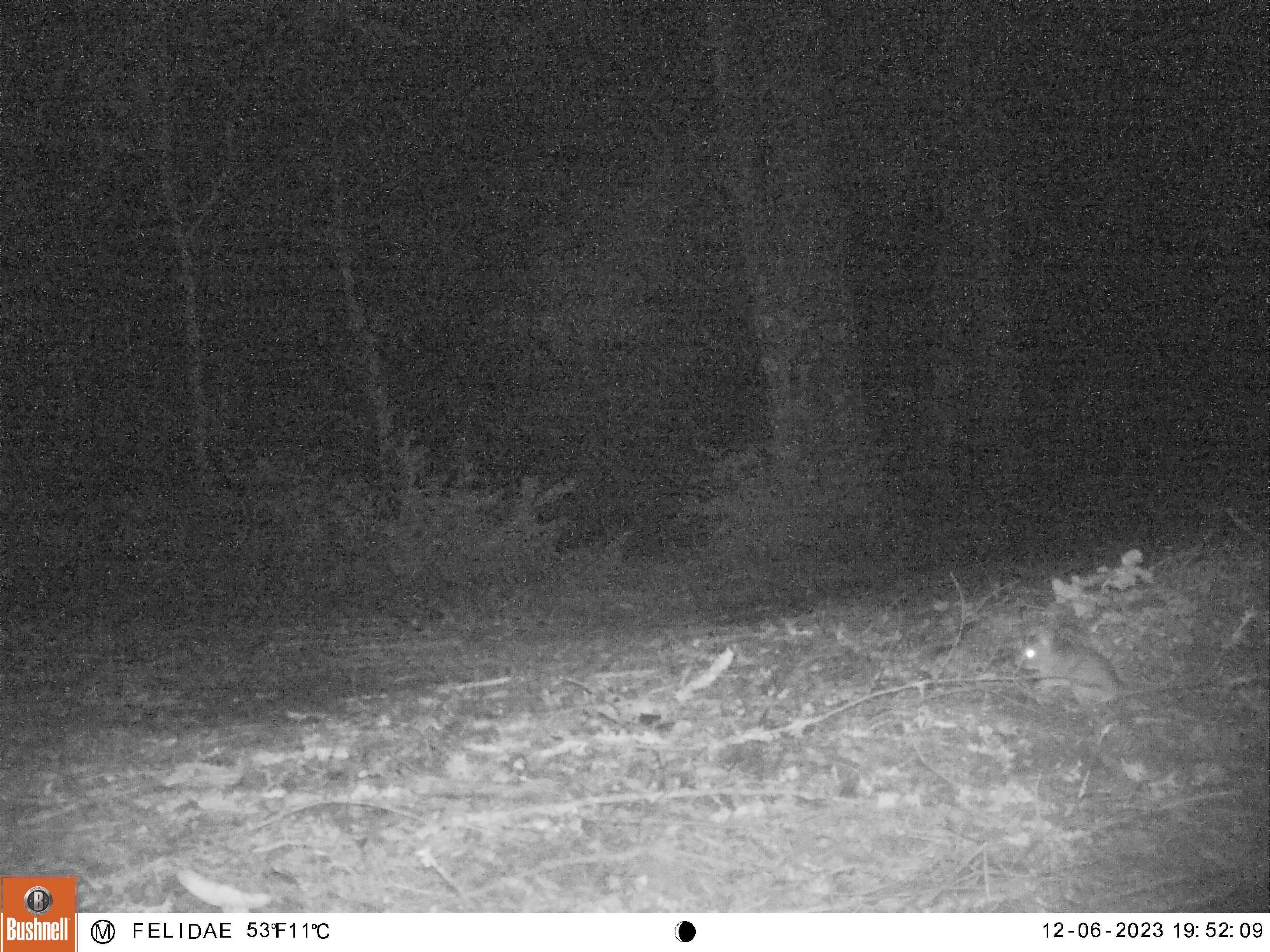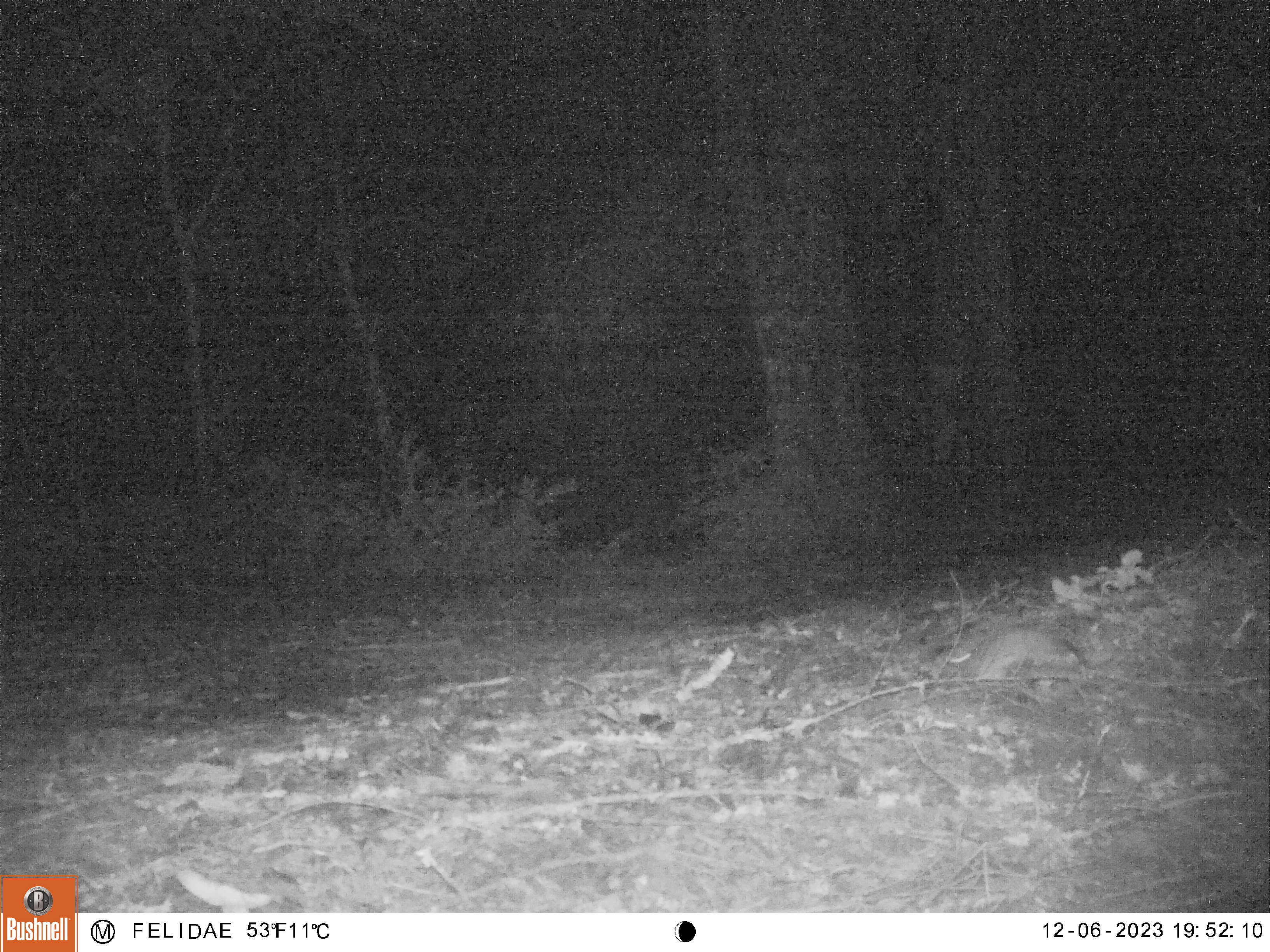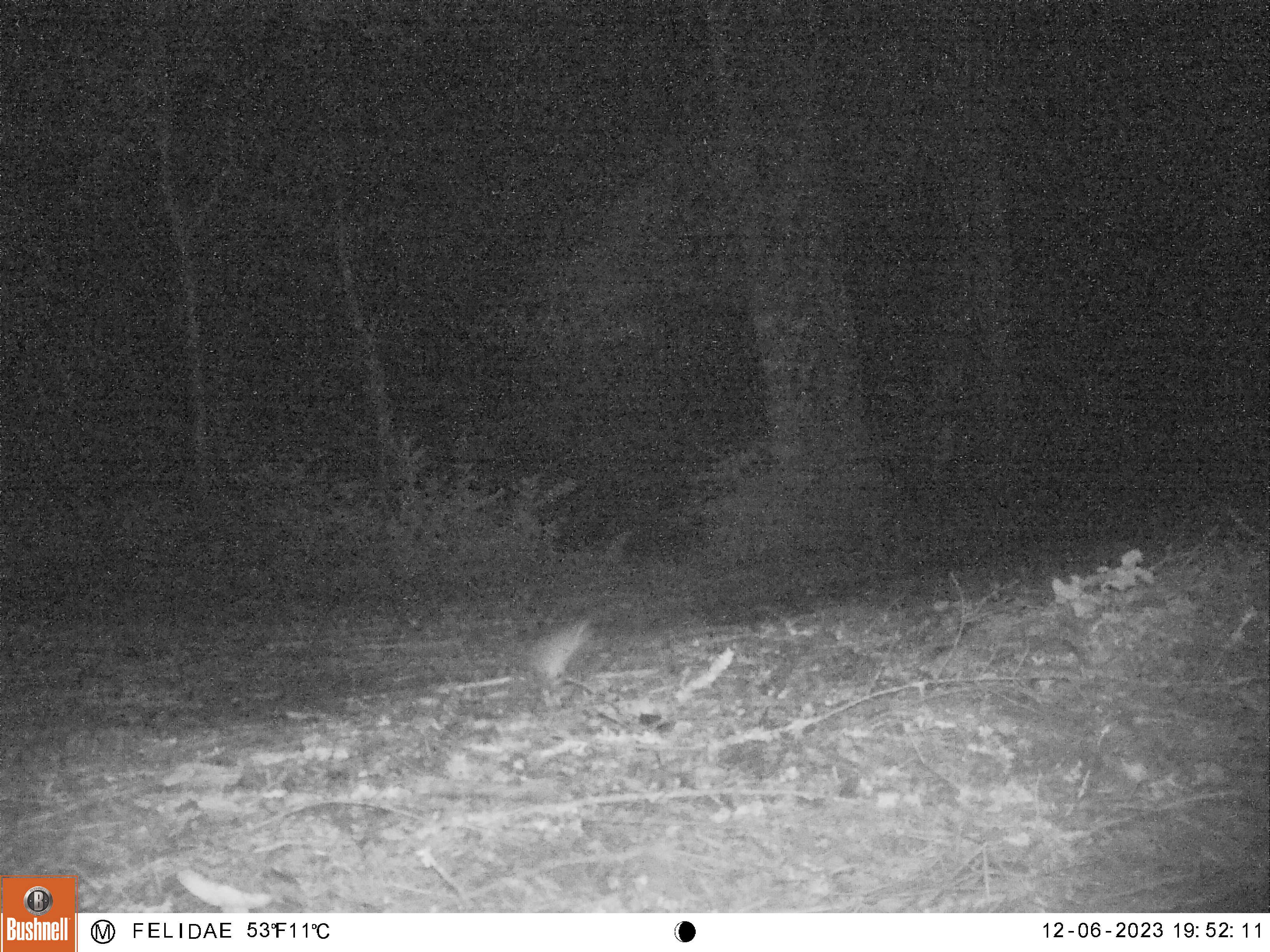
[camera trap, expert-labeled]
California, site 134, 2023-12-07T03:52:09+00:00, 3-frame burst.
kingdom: Animalia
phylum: Chordata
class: Mammalia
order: Rodentia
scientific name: Rodentia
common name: mouse or rat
Mouse or rat (Rodentia).